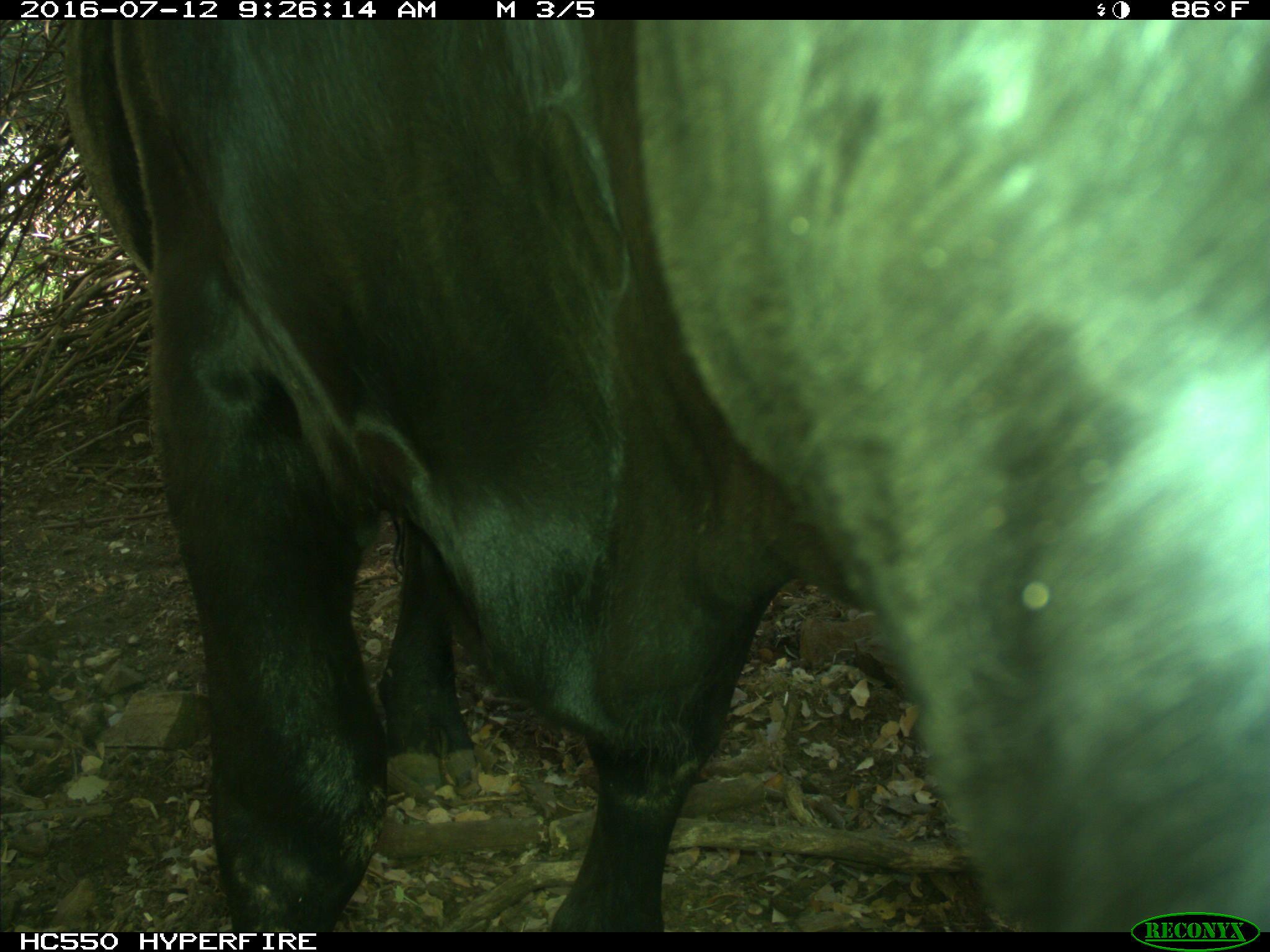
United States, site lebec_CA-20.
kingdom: Animalia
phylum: Chordata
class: Mammalia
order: Artiodactyla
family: Bovidae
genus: Bos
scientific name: Bos taurus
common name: domestic cow